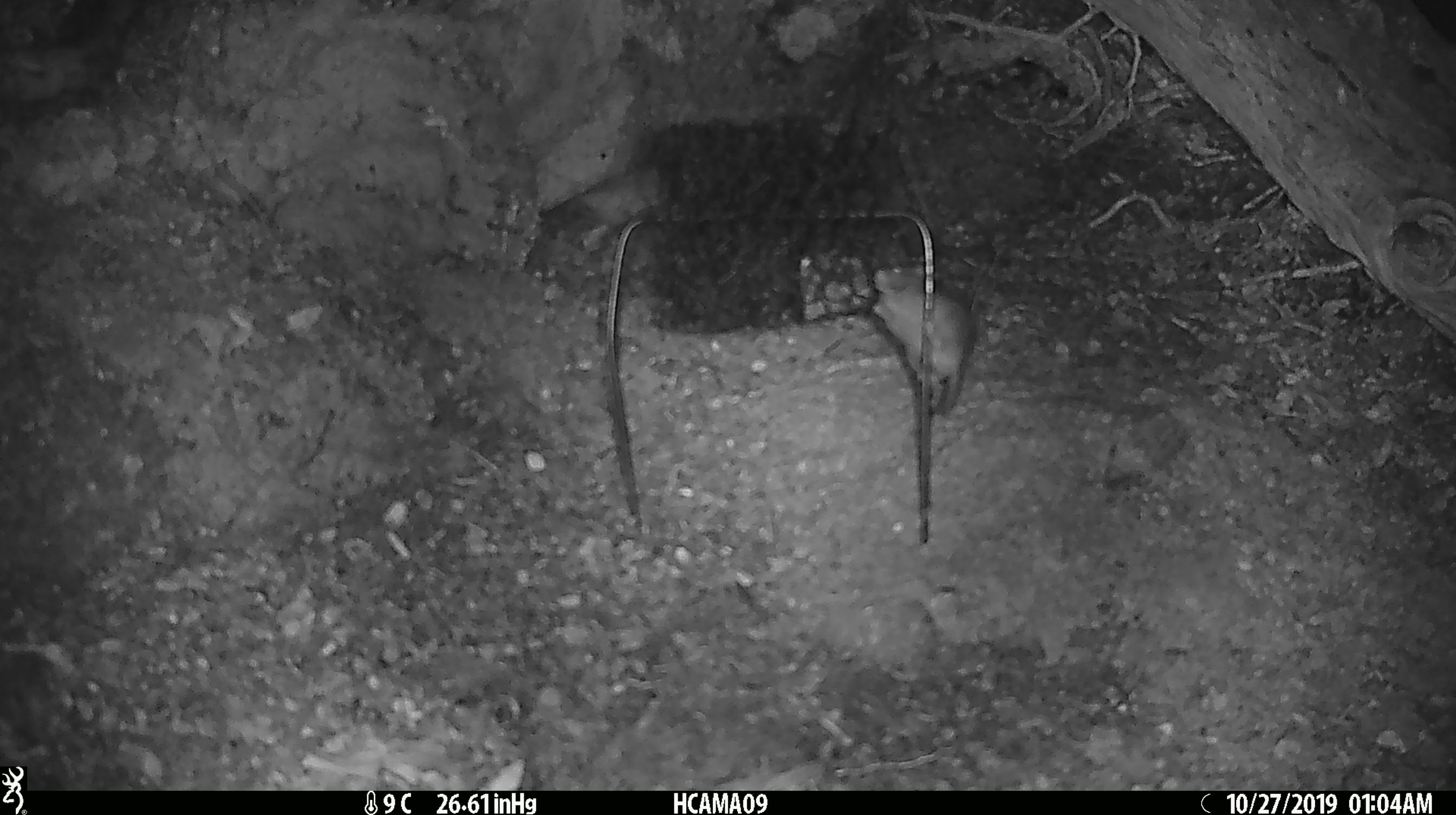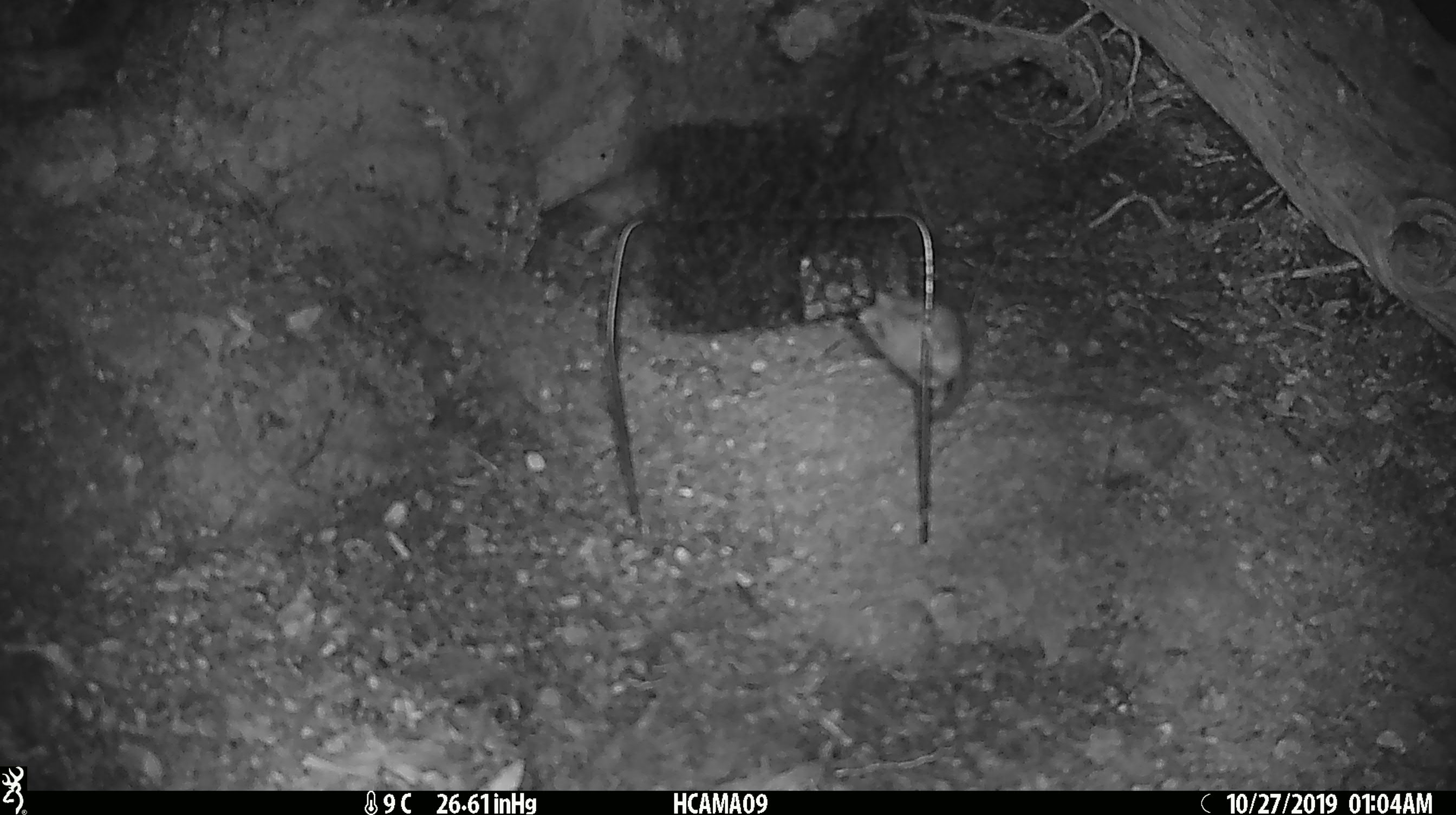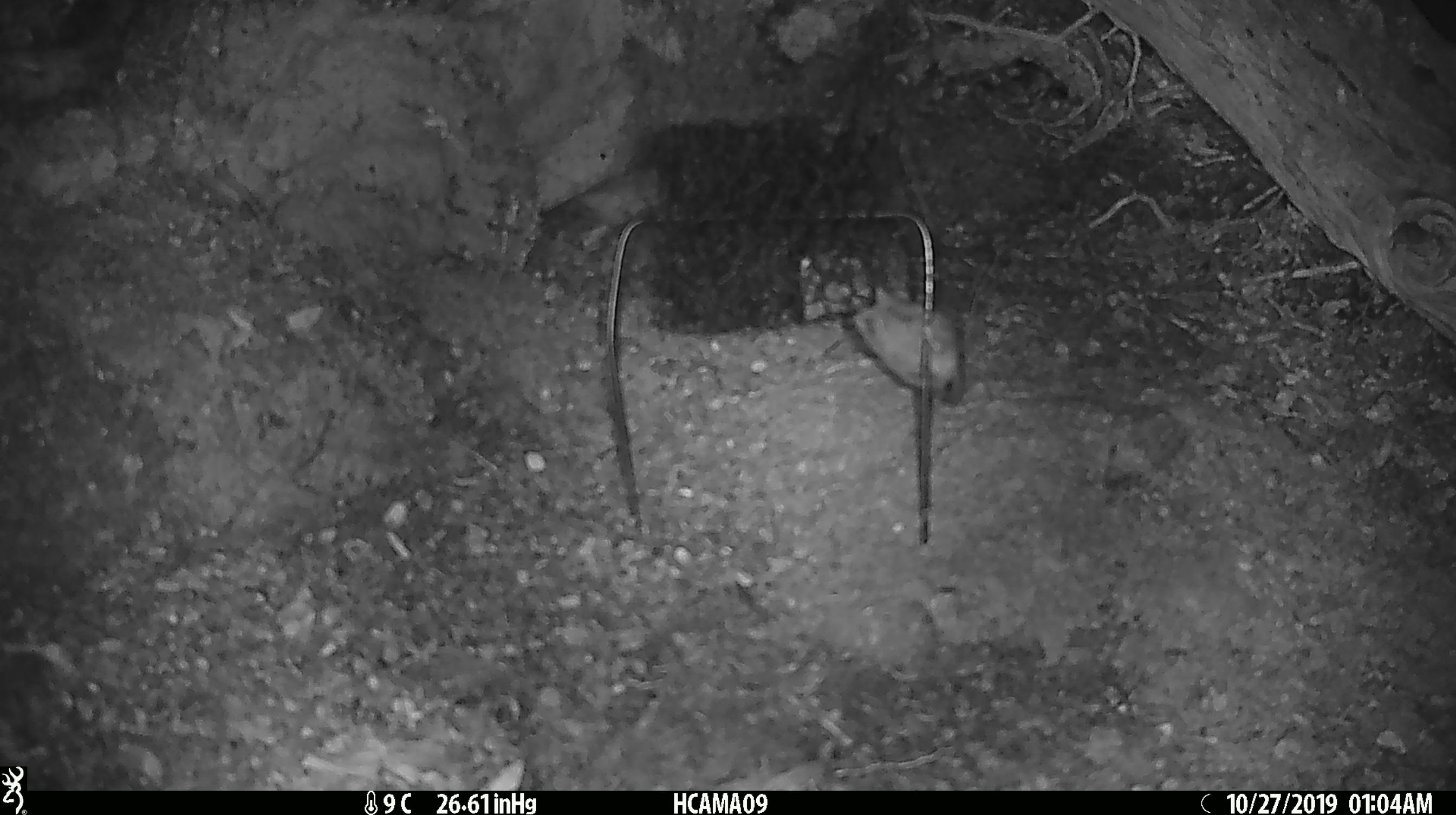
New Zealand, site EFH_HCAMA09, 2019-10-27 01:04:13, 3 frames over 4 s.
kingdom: Animalia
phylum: Chordata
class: Mammalia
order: Rodentia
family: Muridae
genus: Mus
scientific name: Mus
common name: mouse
Mouse (Mus).